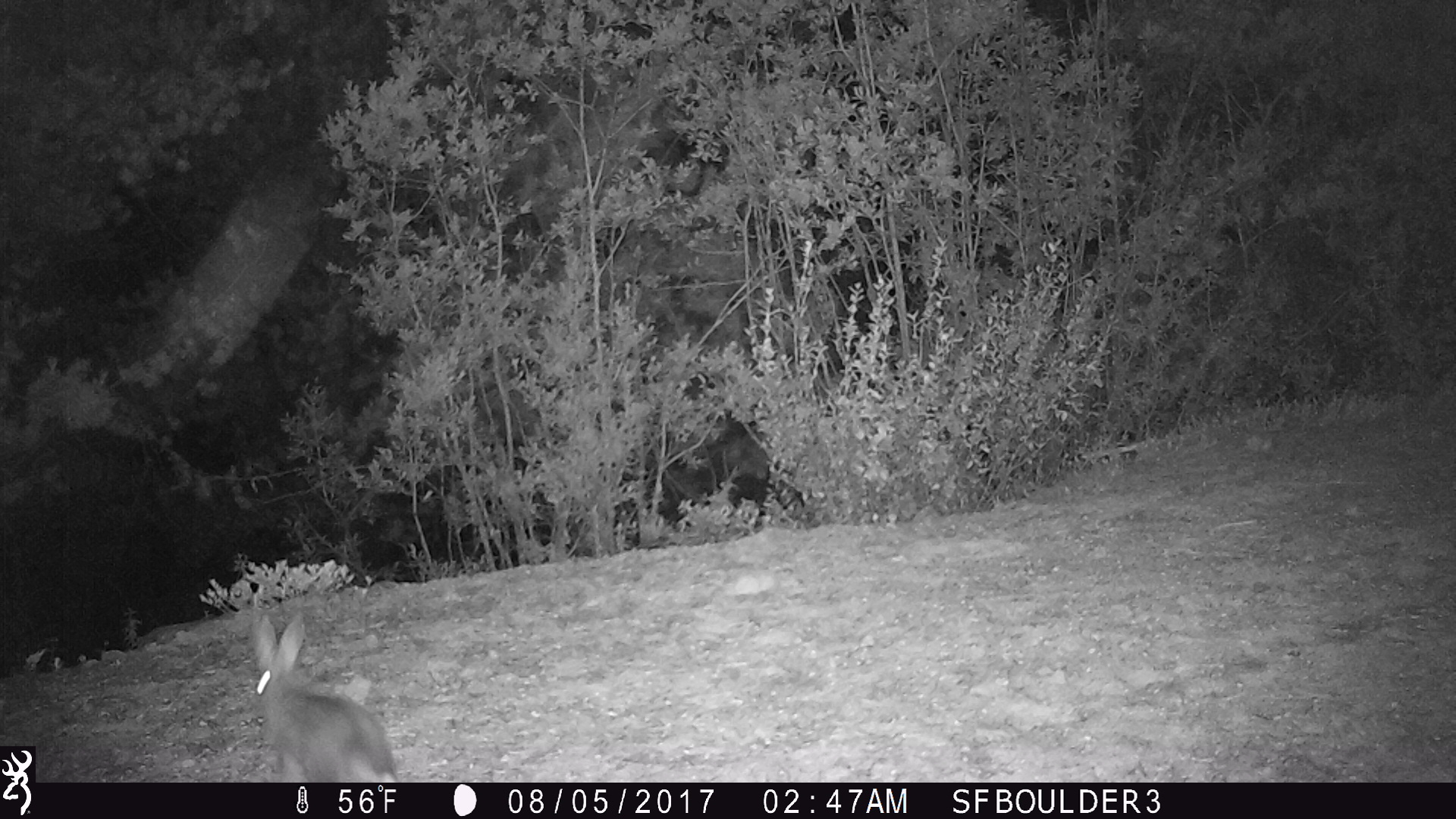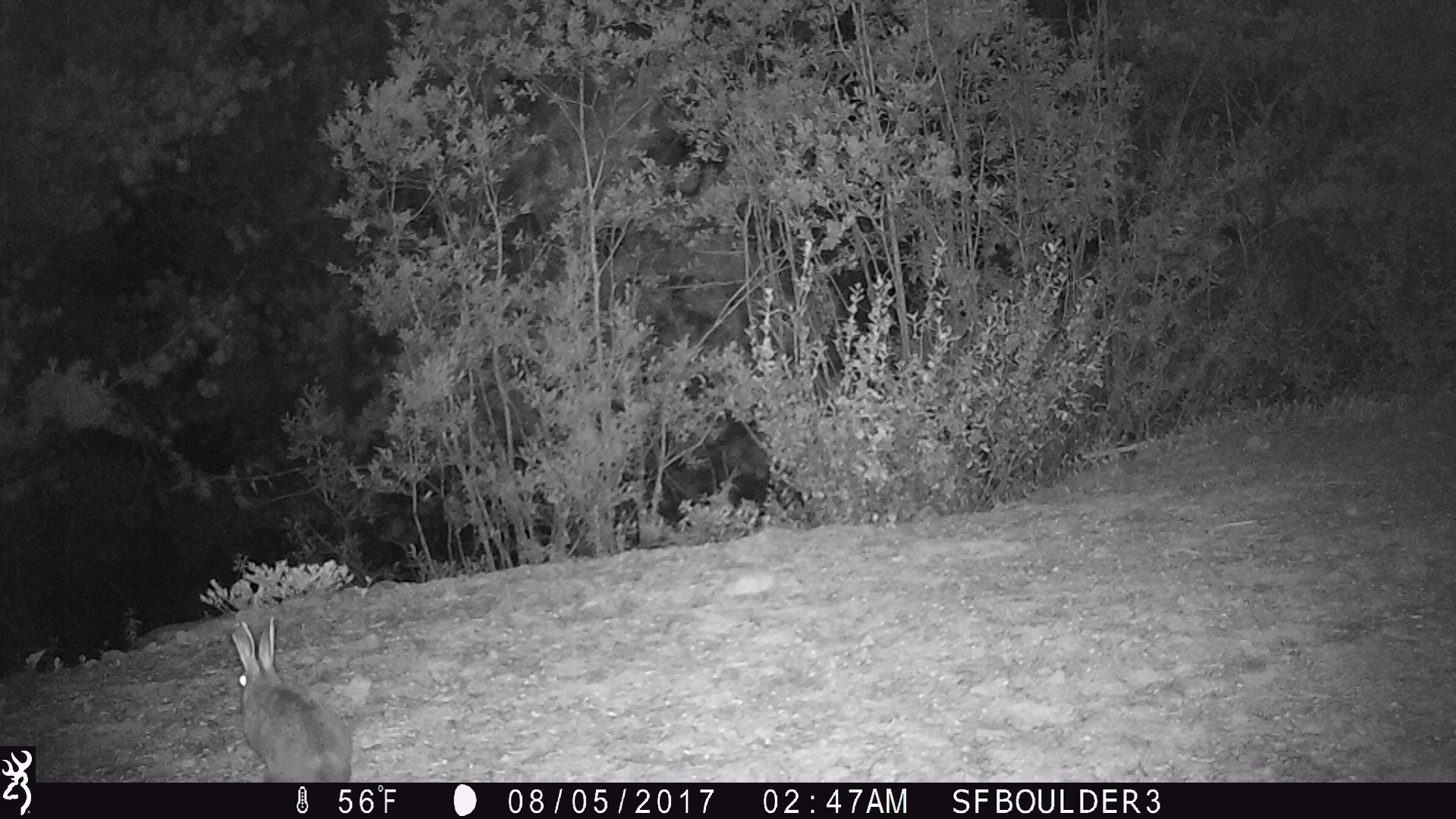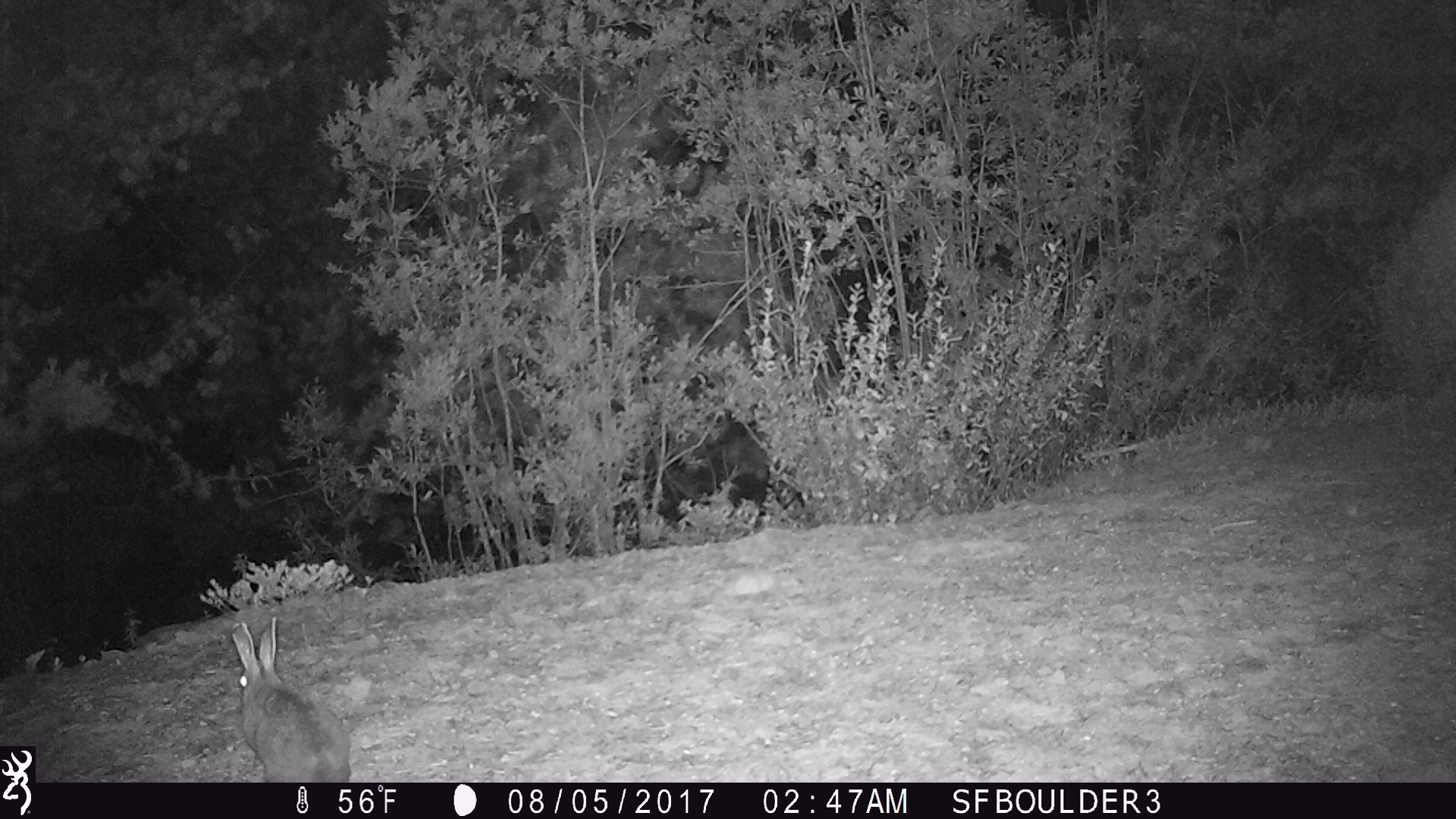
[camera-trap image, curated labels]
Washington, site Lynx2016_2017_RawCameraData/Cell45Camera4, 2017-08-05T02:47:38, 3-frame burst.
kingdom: Animalia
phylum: Chordata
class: Mammalia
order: Lagomorpha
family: Leporidae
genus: Lepus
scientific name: Lepus americanus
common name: snowshoe hare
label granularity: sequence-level